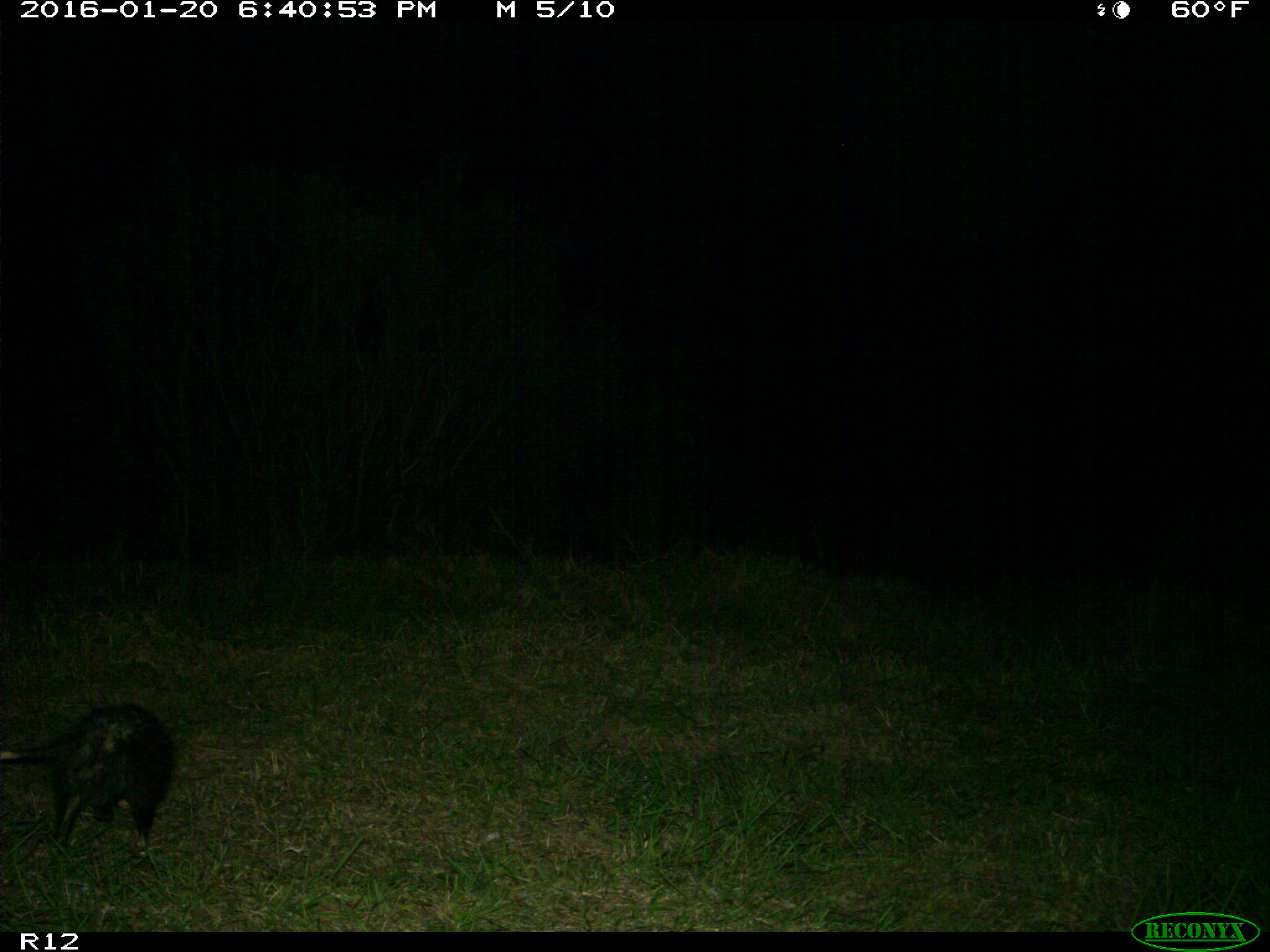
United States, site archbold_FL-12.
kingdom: Animalia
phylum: Chordata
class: Mammalia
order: Didelphimorphia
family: Didelphidae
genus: Didelphis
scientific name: Didelphis virginiana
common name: virginia opossum